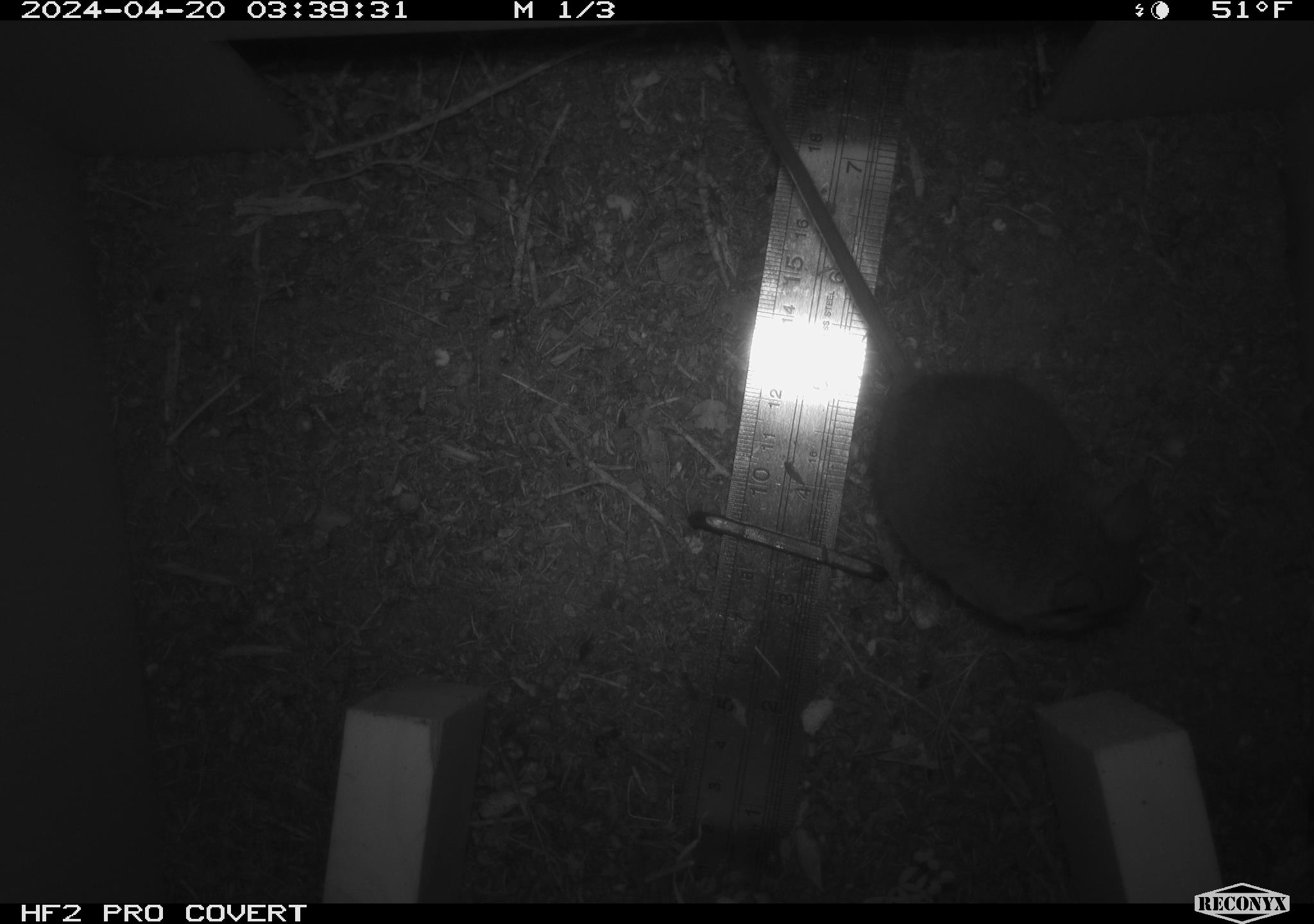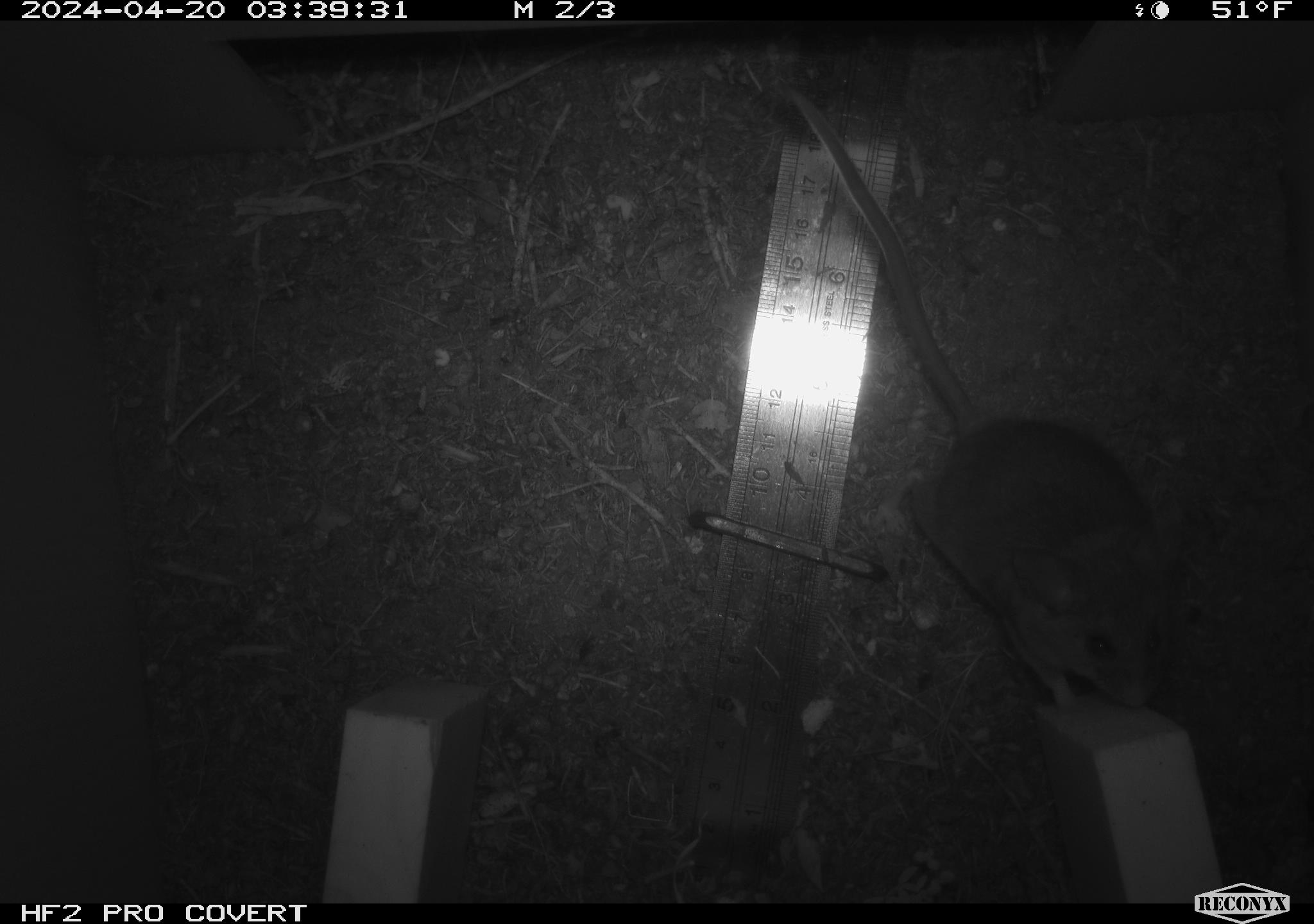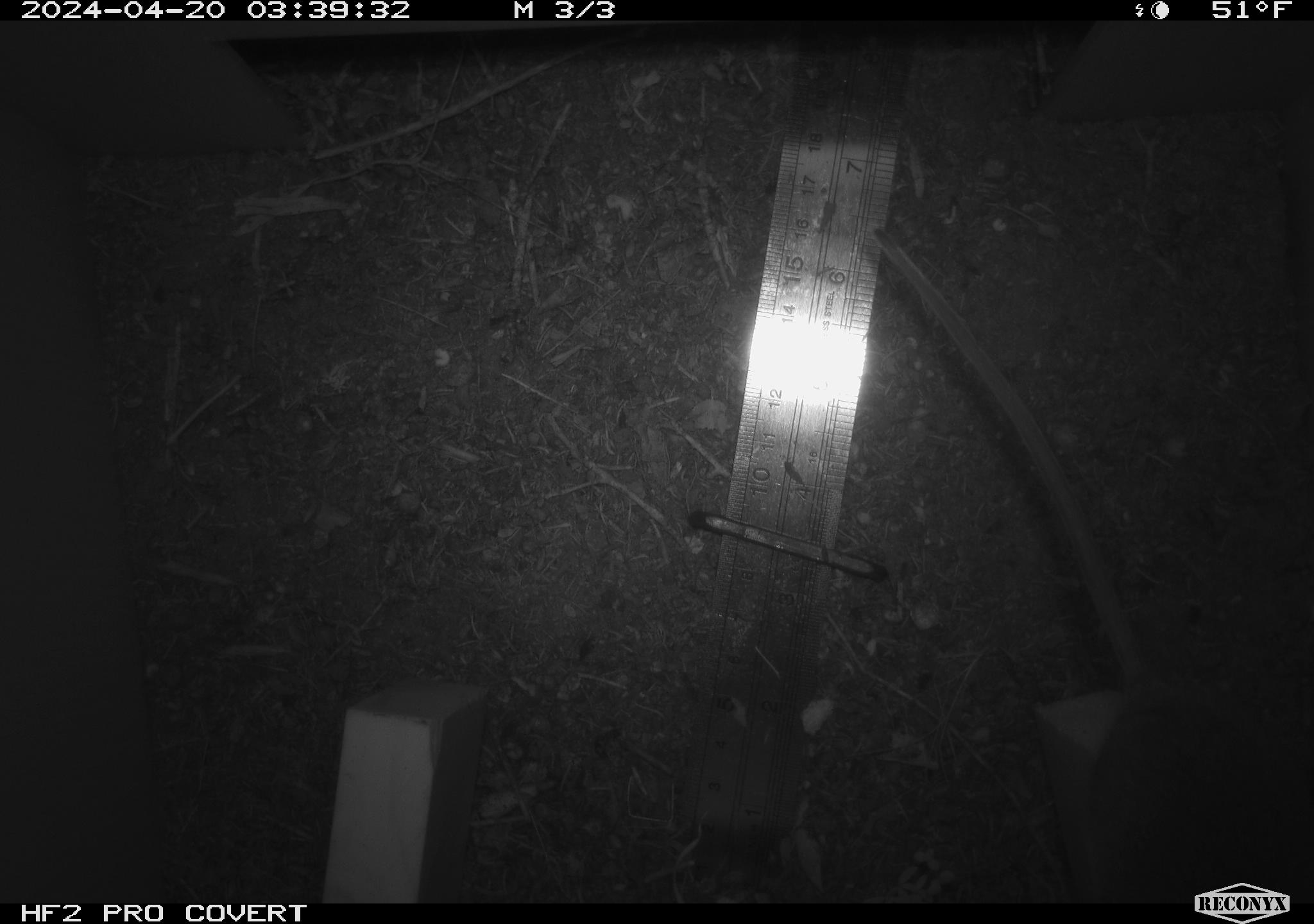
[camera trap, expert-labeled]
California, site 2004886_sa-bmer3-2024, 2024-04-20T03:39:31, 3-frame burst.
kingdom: Animalia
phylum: Chordata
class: Mammalia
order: Rodentia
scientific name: Rodentia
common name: mouse species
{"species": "mouse species (Rodentia)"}